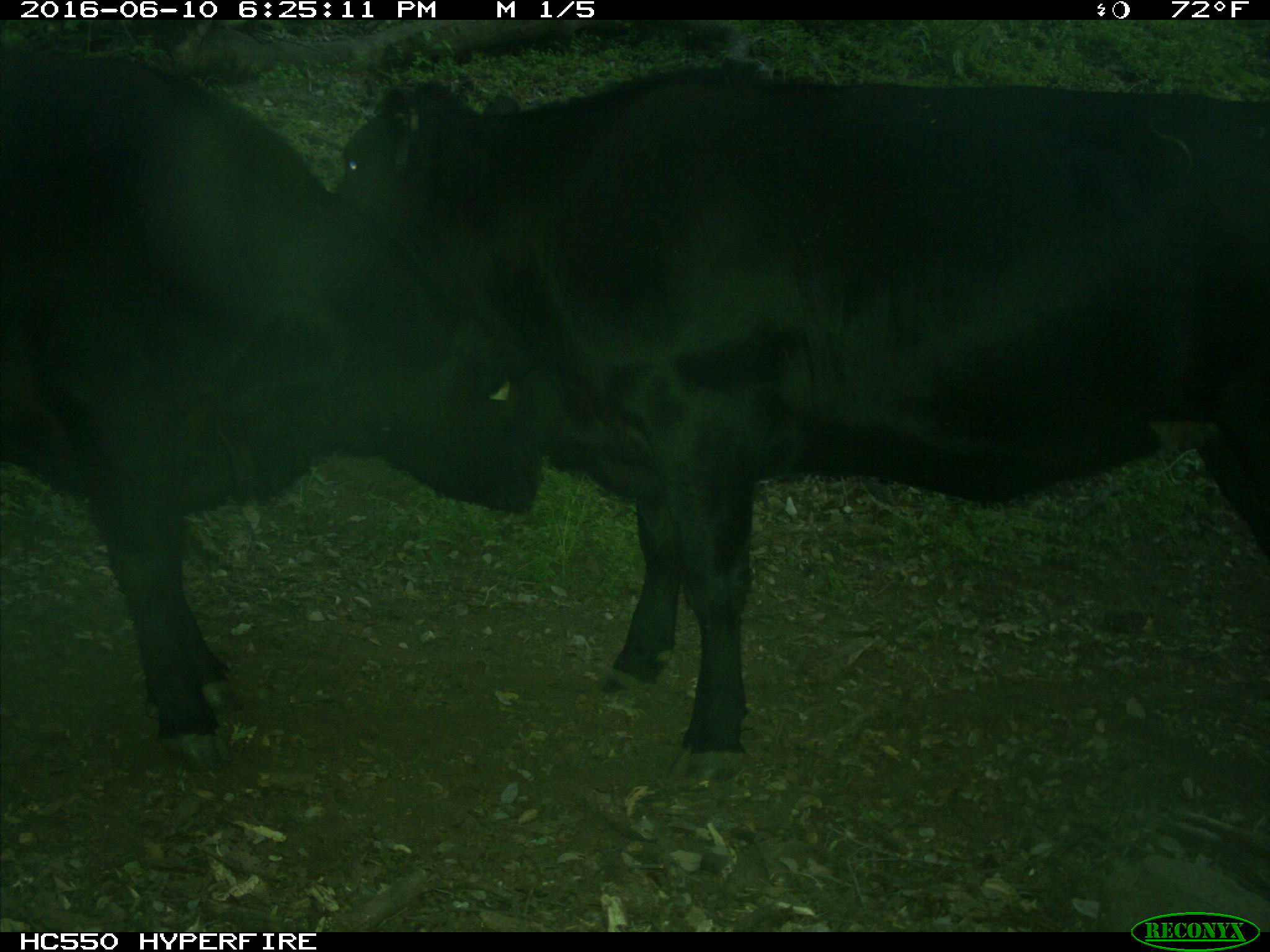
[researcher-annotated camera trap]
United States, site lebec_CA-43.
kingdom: Animalia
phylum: Chordata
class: Mammalia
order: Artiodactyla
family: Bovidae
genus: Bos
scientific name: Bos taurus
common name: domestic cow